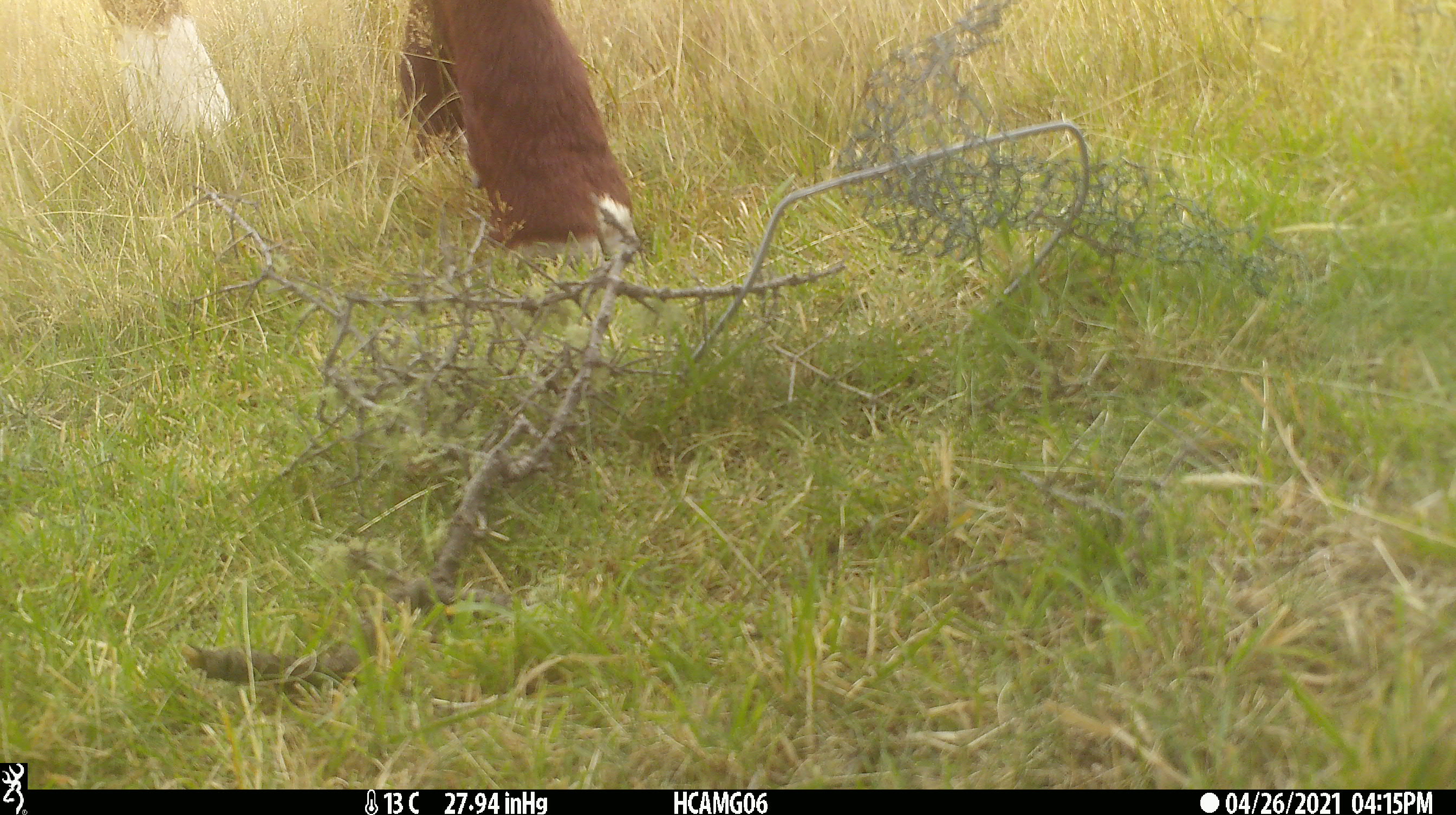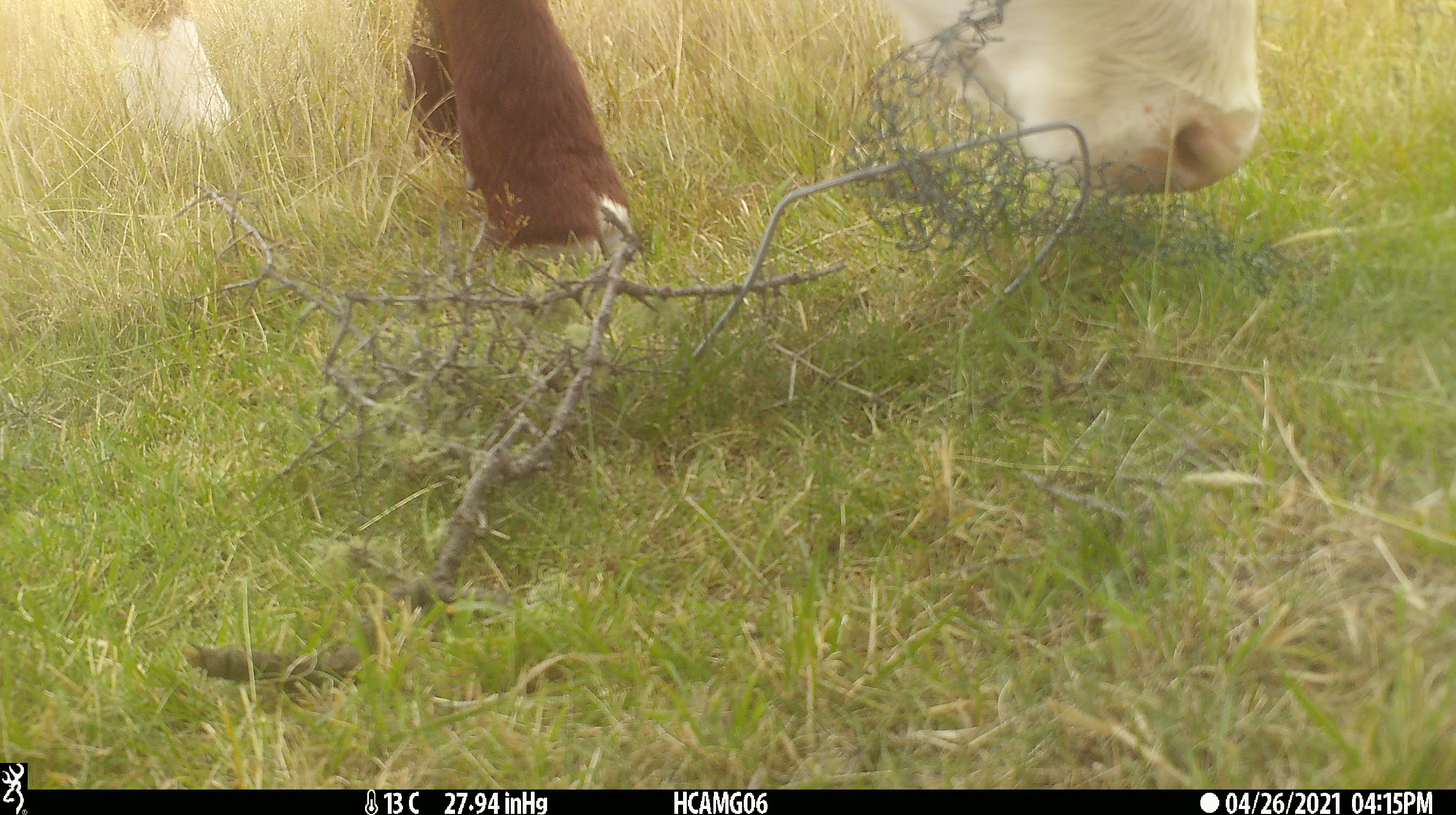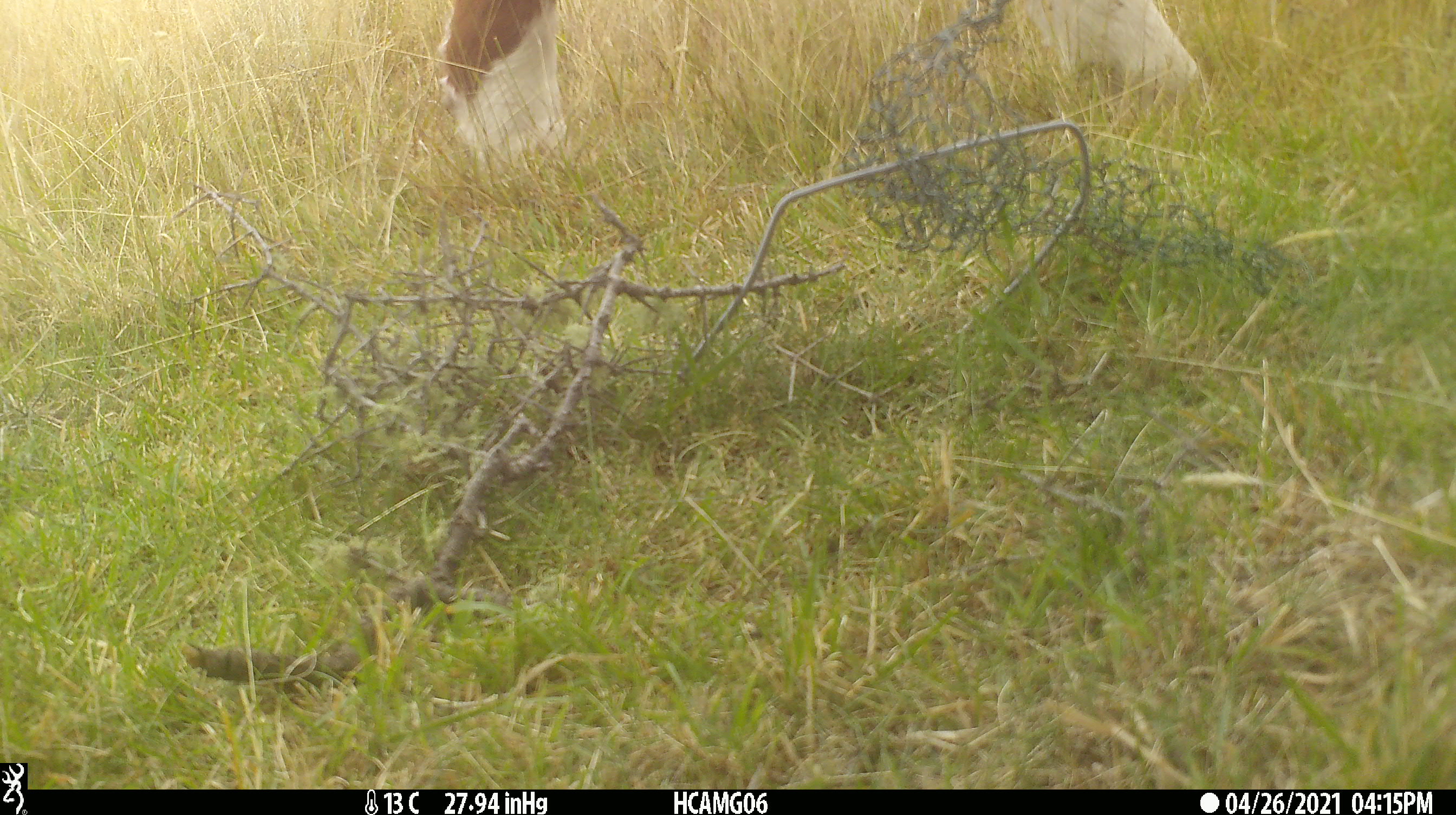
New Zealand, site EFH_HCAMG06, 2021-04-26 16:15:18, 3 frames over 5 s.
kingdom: Animalia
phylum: Chordata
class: Mammalia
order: Artiodactyla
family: Bovidae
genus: Bos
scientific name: Bos taurus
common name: domestic cow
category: cow